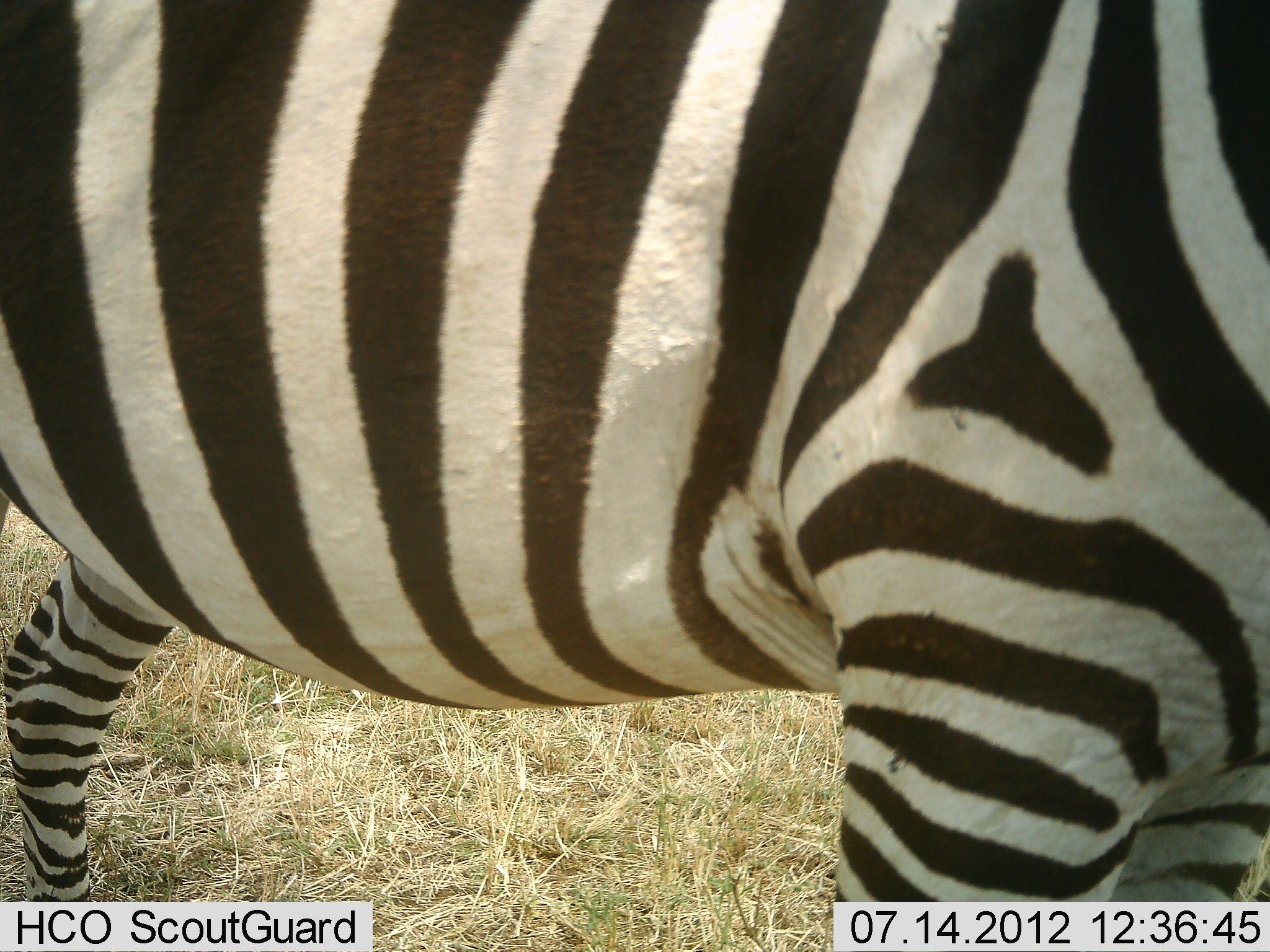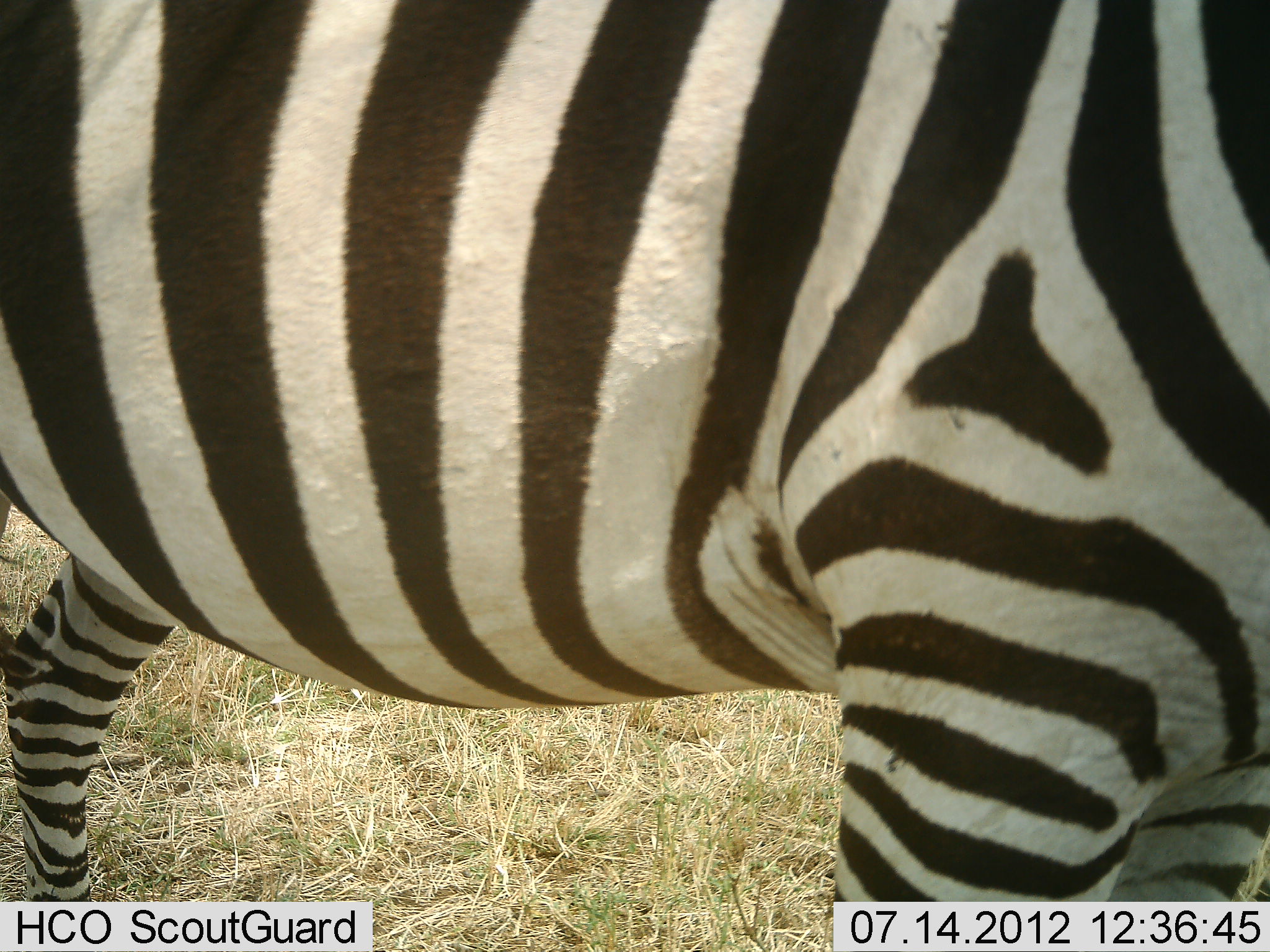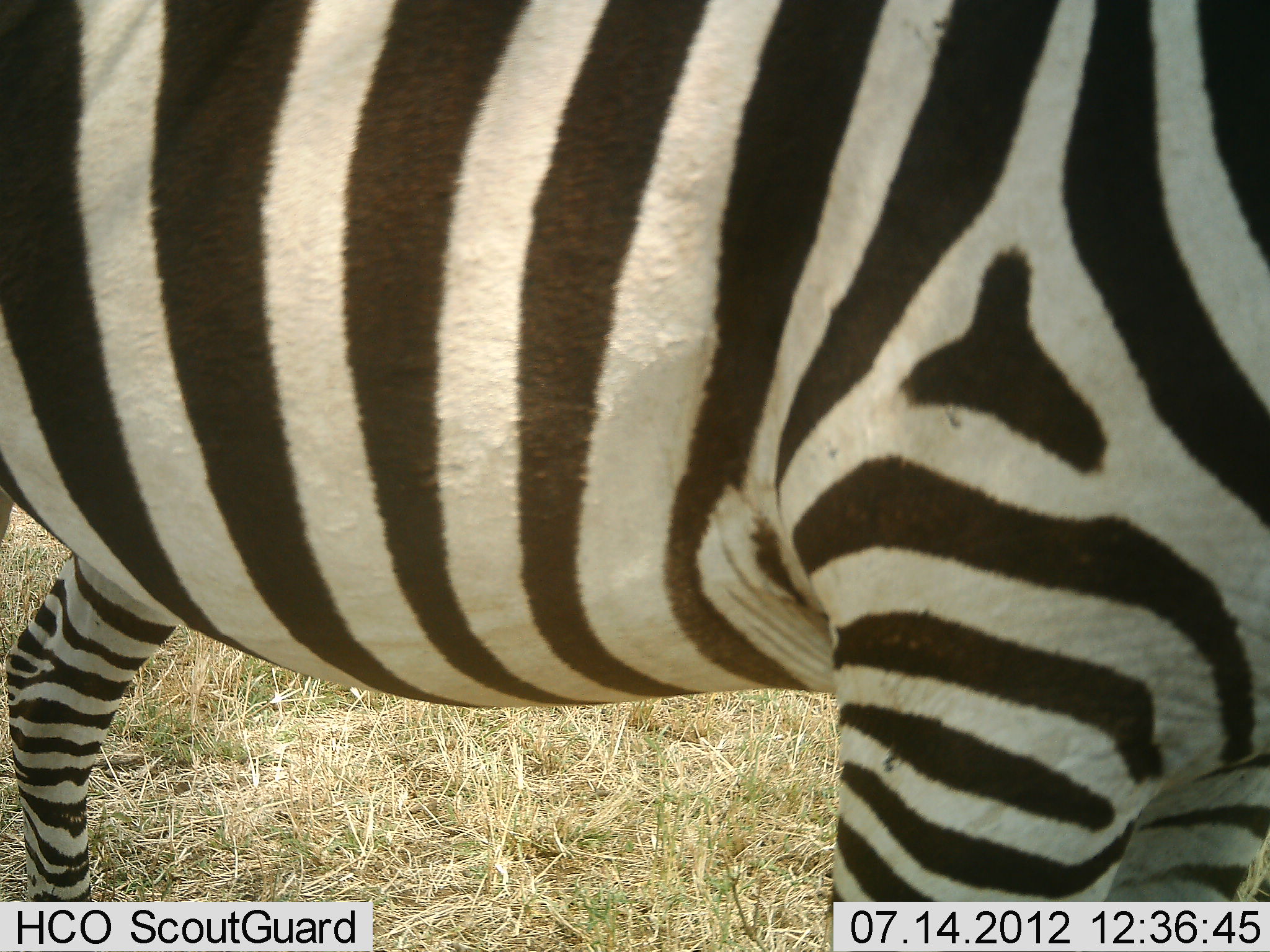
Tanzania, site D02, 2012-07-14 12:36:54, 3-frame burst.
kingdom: Animalia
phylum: Chordata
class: Mammalia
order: Perissodactyla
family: Equidae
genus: Equus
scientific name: Equus quagga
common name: plains zebra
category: zebra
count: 1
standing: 100%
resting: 0%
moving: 0%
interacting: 0%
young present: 0%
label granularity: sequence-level